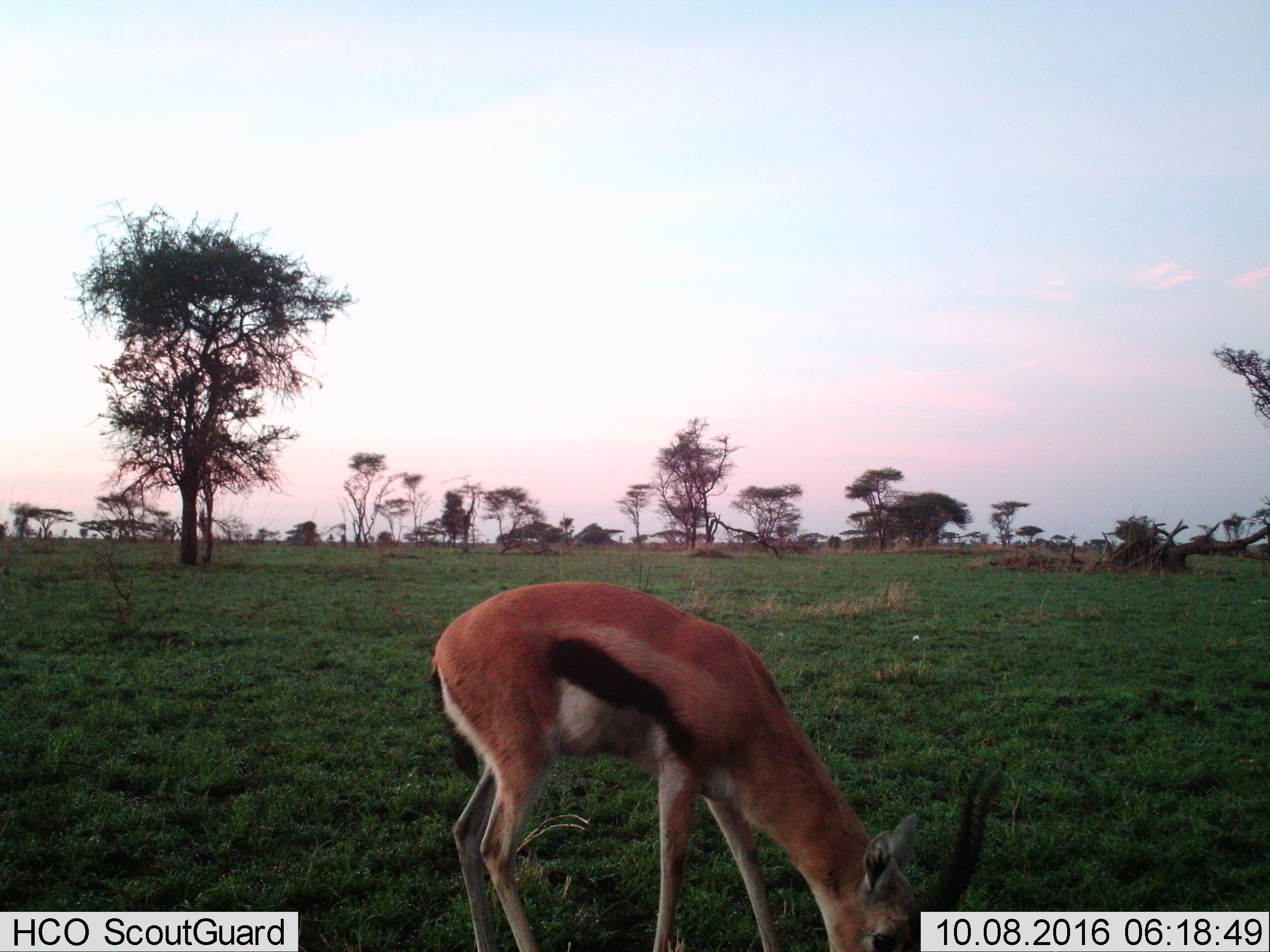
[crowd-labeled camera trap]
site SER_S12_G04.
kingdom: Animalia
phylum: Chordata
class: Mammalia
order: Artiodactyla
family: Bovidae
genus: Eudorcas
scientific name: Eudorcas thomsonii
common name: thomson's gazelle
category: gazellethomsons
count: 1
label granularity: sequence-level